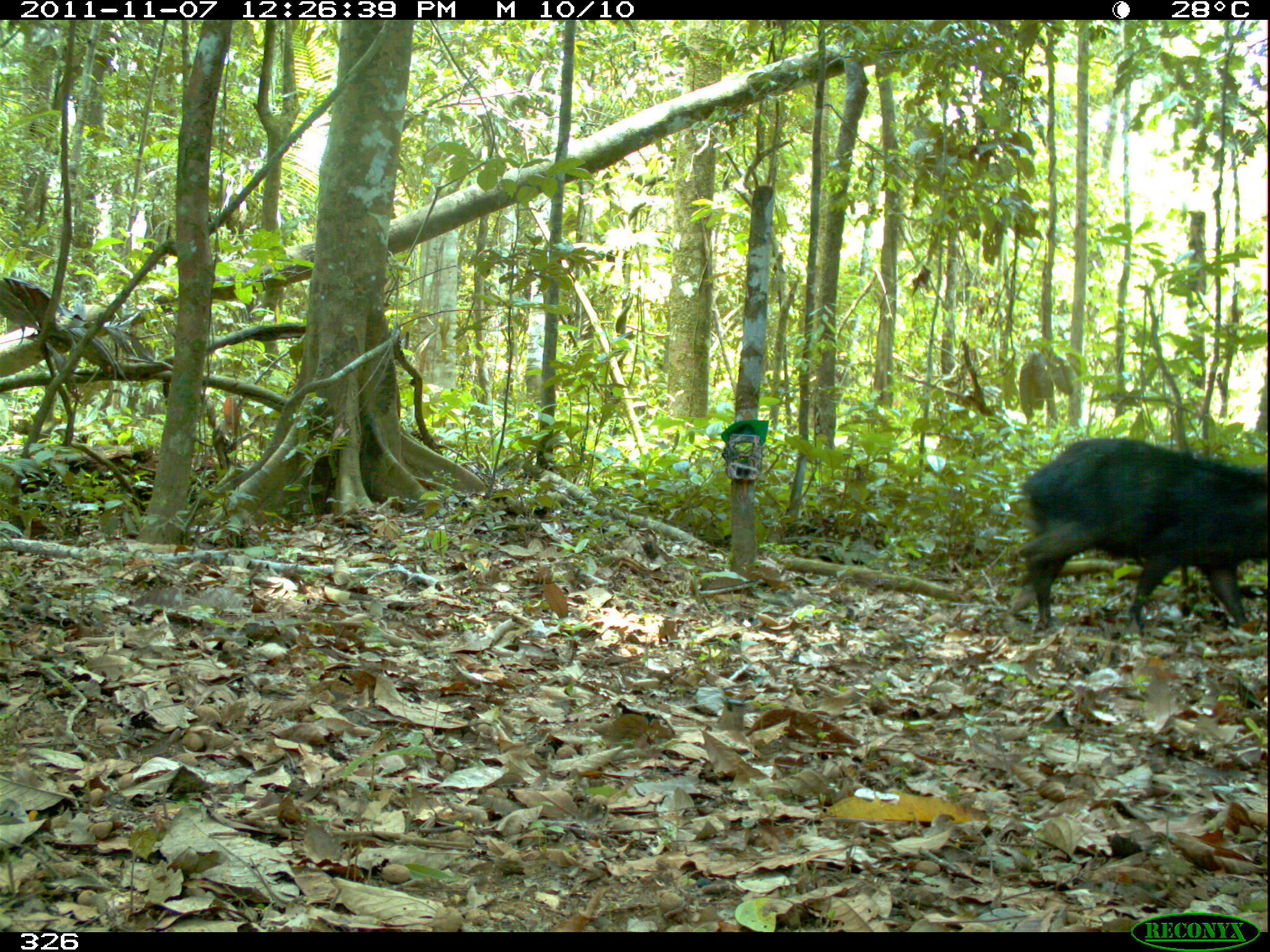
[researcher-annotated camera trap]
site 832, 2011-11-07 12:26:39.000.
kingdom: Animalia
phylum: Chordata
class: Mammalia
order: Artiodactyla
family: Tayassuidae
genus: Tayassu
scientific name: Tayassu pecari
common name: white-lipped peccary